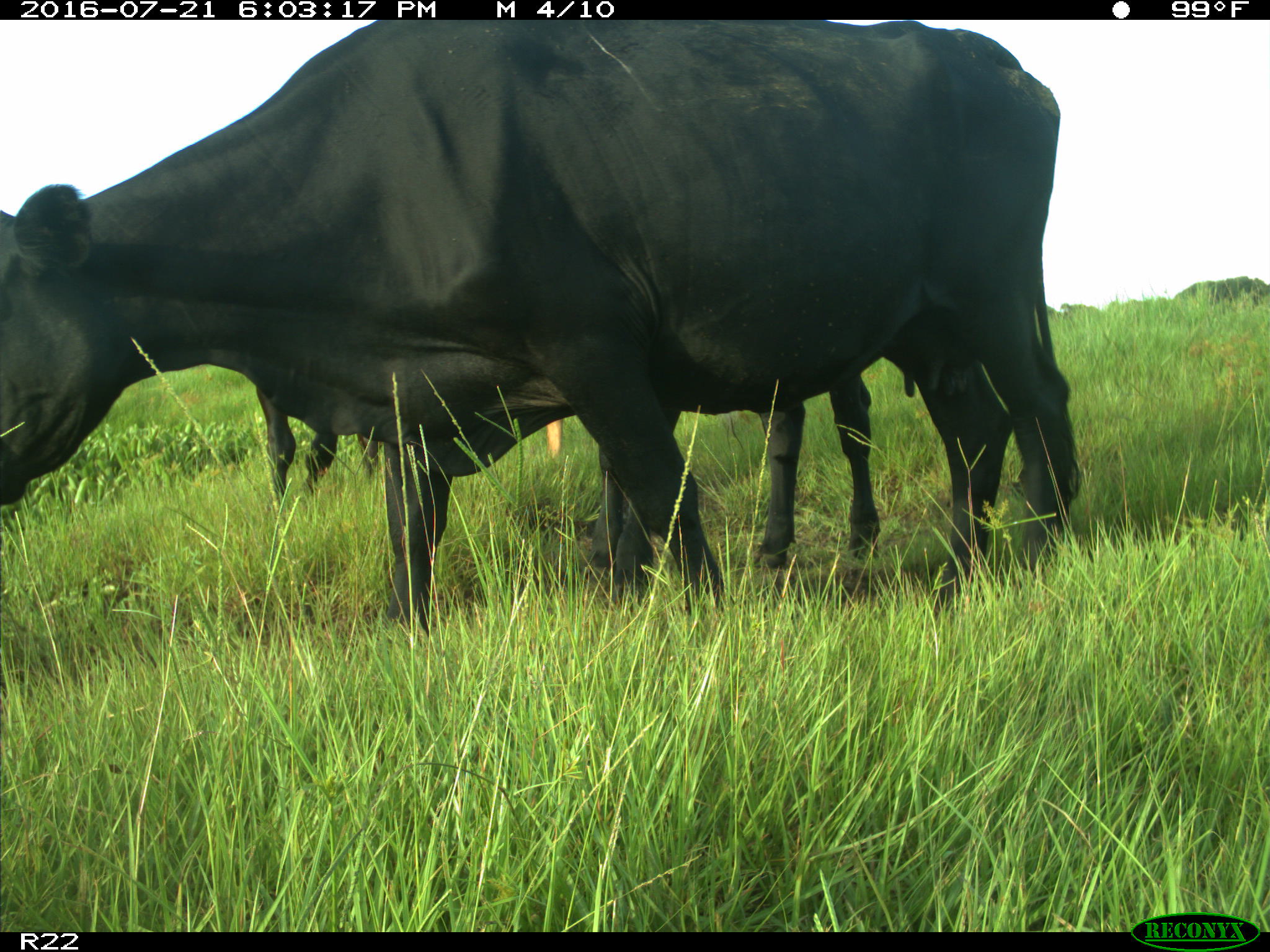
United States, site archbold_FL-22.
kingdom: Animalia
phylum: Chordata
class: Mammalia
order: Artiodactyla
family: Bovidae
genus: Bos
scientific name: Bos taurus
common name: domestic cow